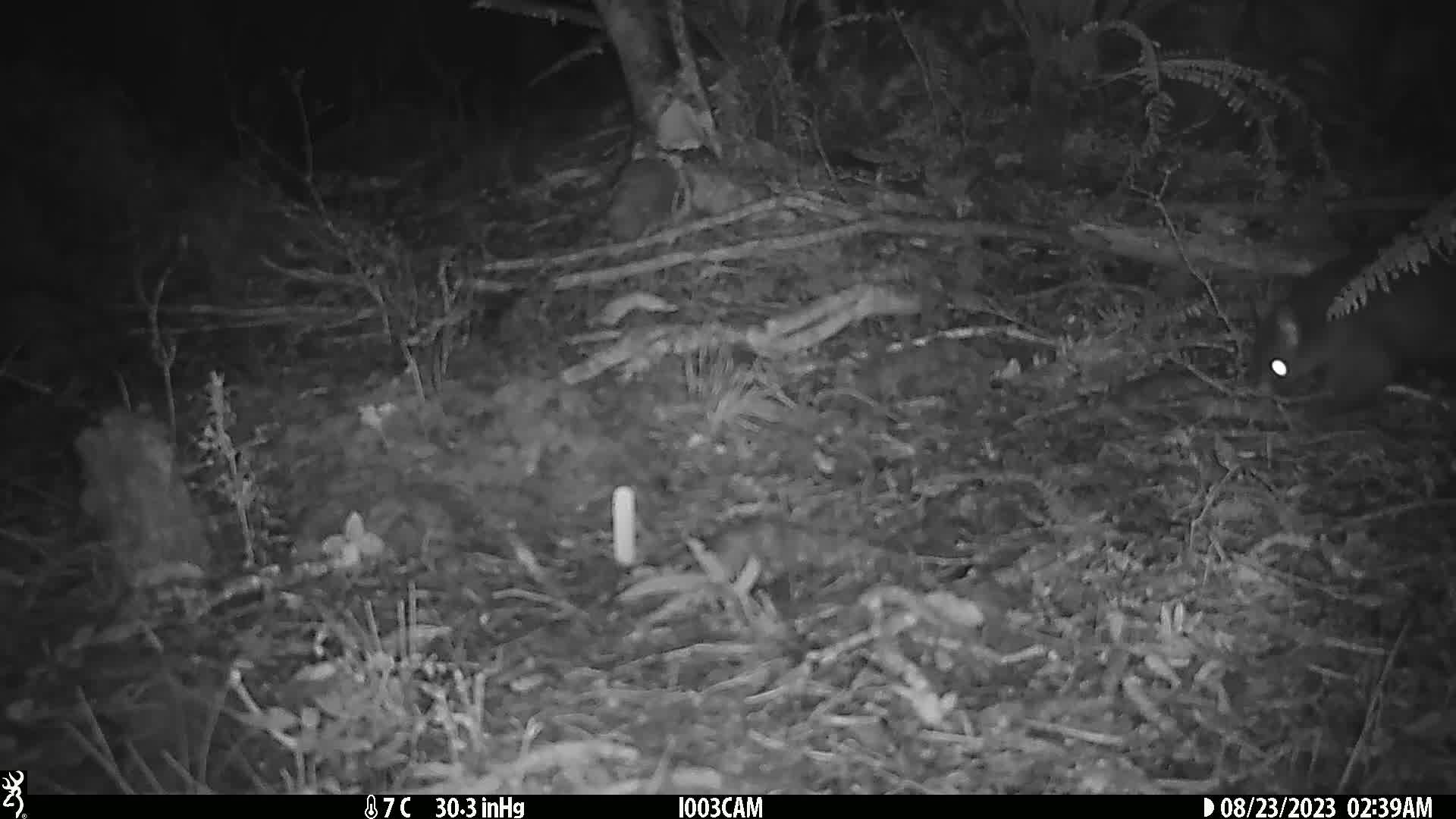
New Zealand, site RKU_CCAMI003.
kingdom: Animalia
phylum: Chordata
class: Mammalia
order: Diprotodontia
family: Phalangeridae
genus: Trichosurus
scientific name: Trichosurus vulpecula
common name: common brushtail possum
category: possum